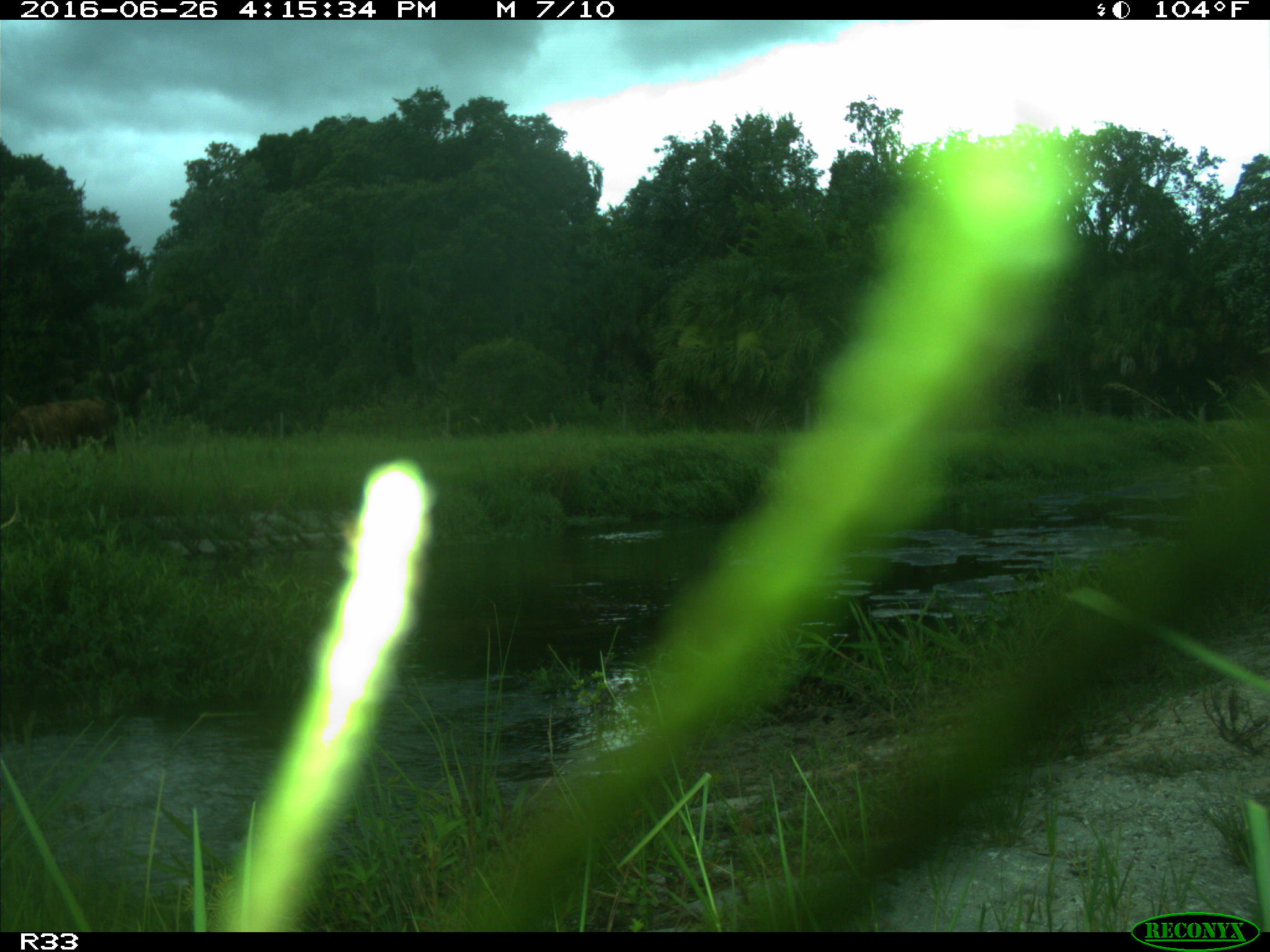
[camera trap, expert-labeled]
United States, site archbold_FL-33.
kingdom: Animalia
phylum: Chordata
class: Mammalia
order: Artiodactyla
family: Bovidae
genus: Bos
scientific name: Bos taurus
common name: domestic cow